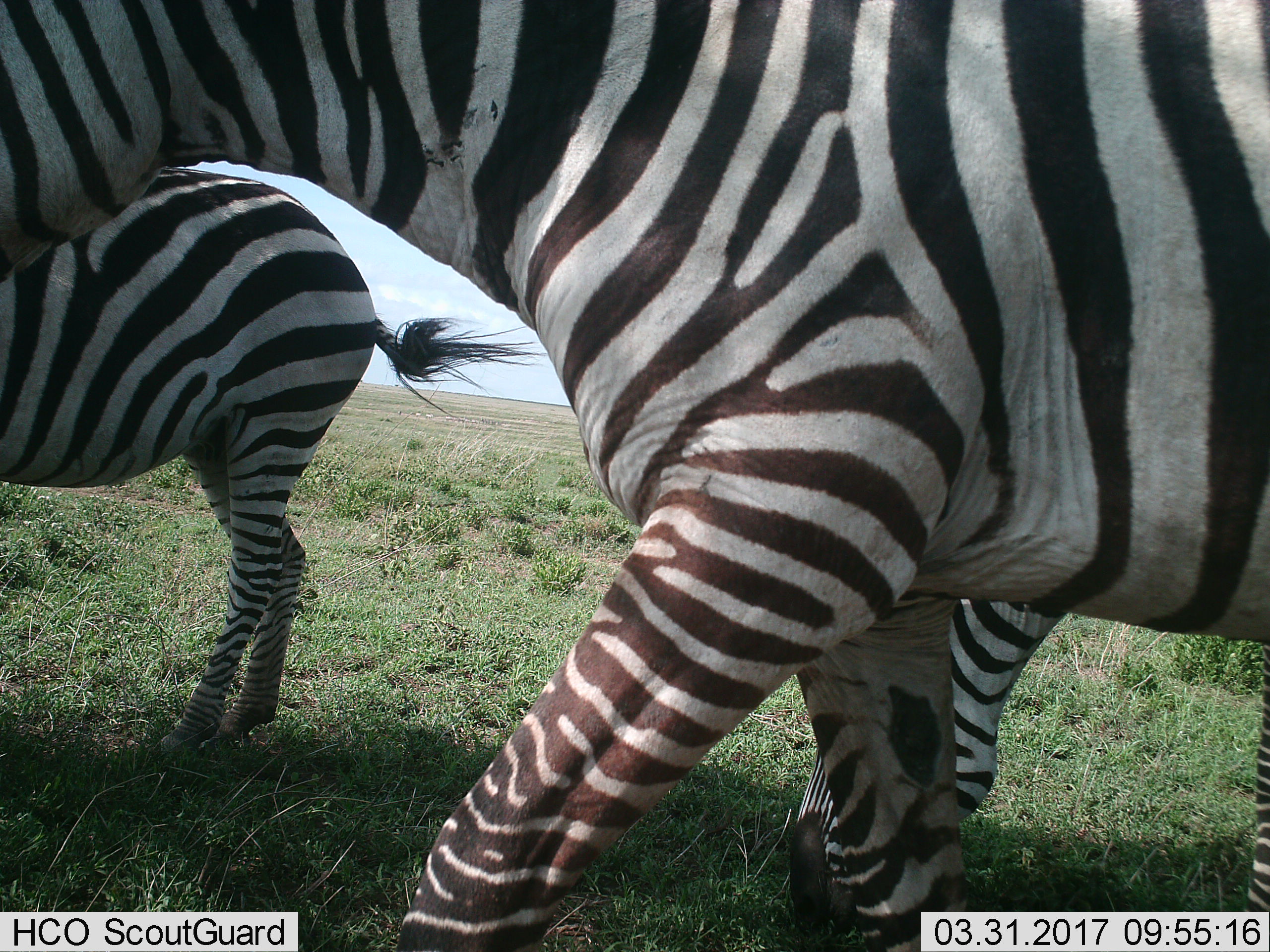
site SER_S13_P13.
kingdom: Animalia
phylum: Chordata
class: Mammalia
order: Perissodactyla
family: Equidae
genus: Equus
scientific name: Equus quagga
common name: plains zebra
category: zebraplains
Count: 3.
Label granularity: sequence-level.